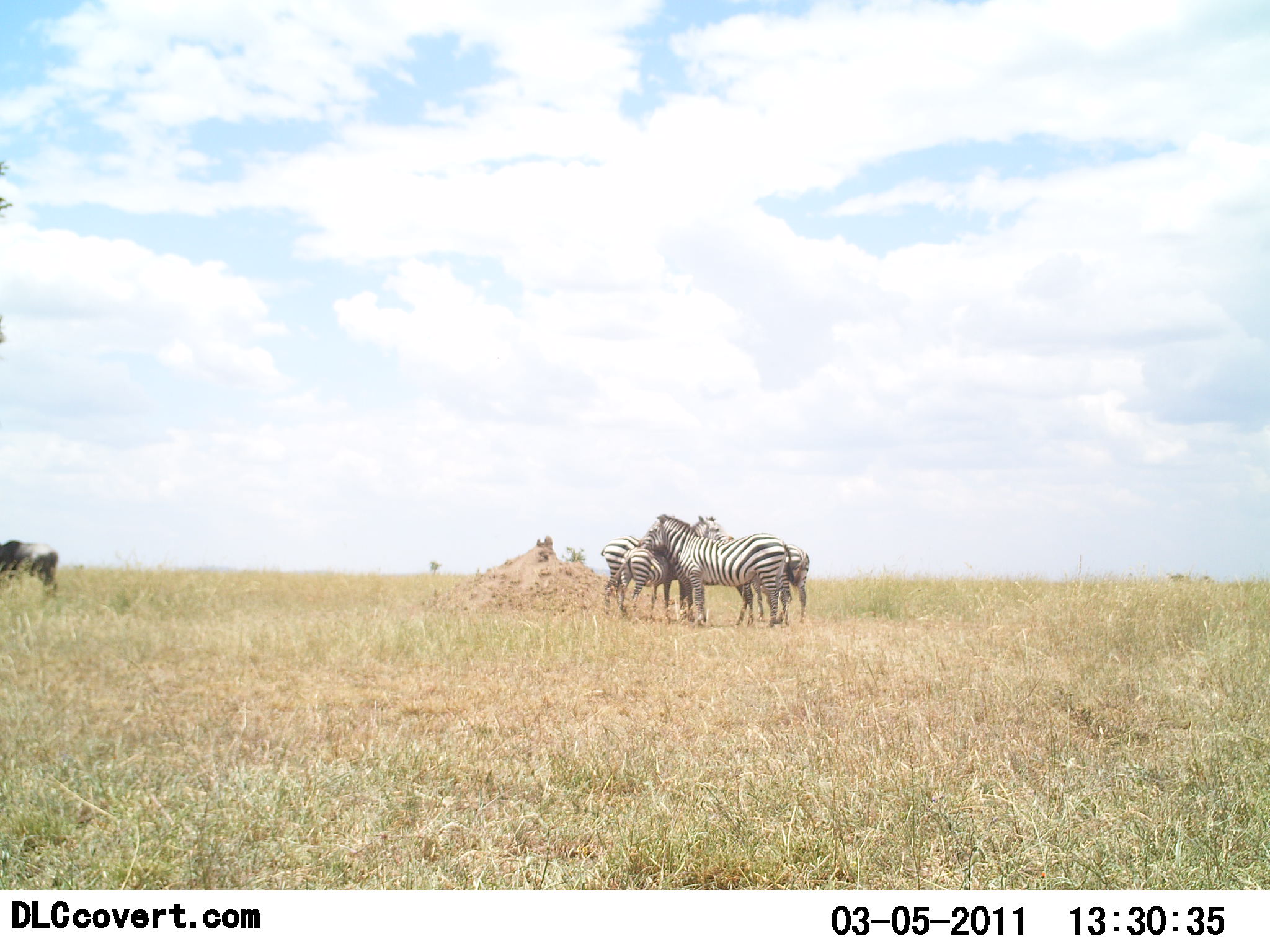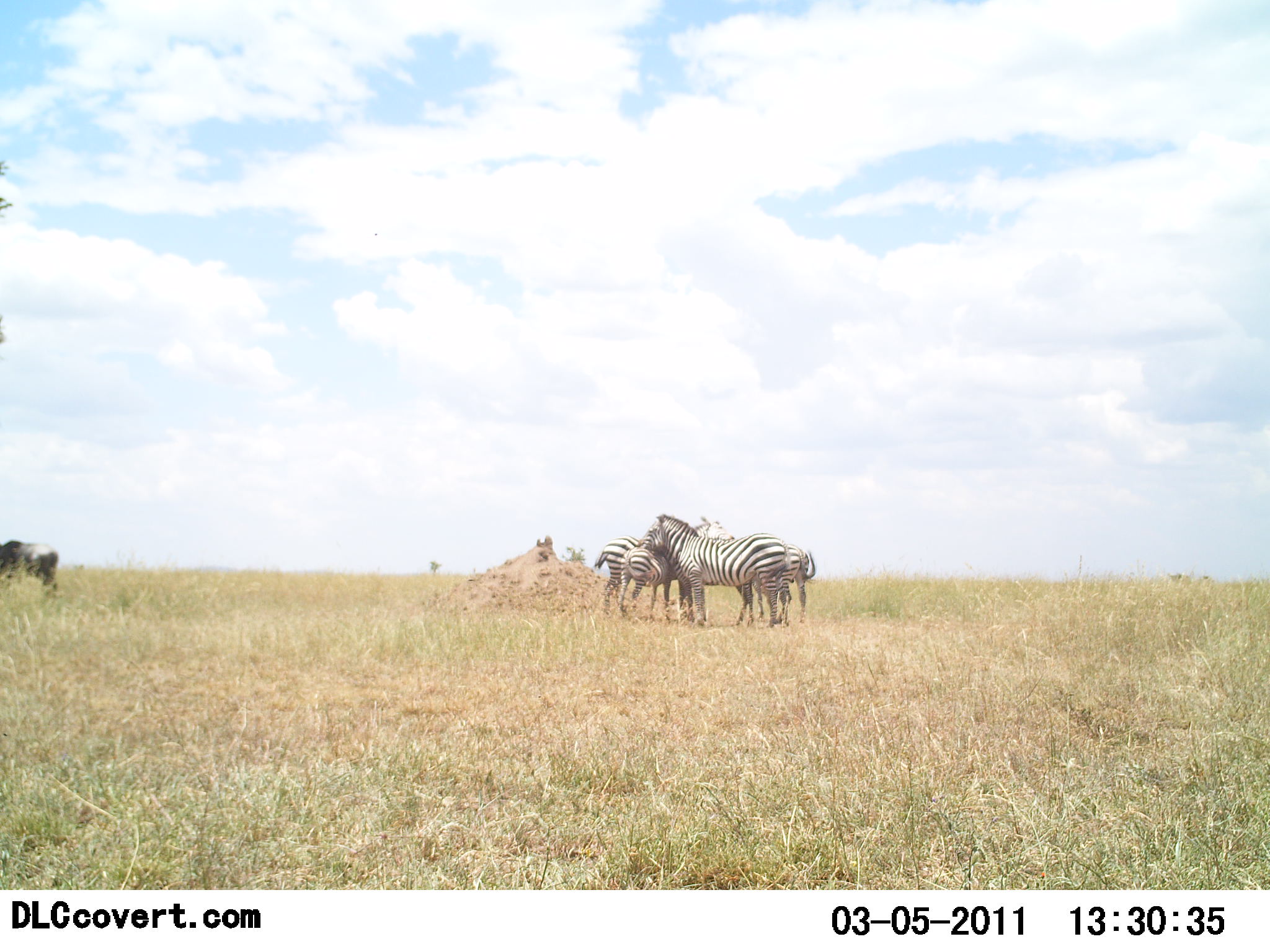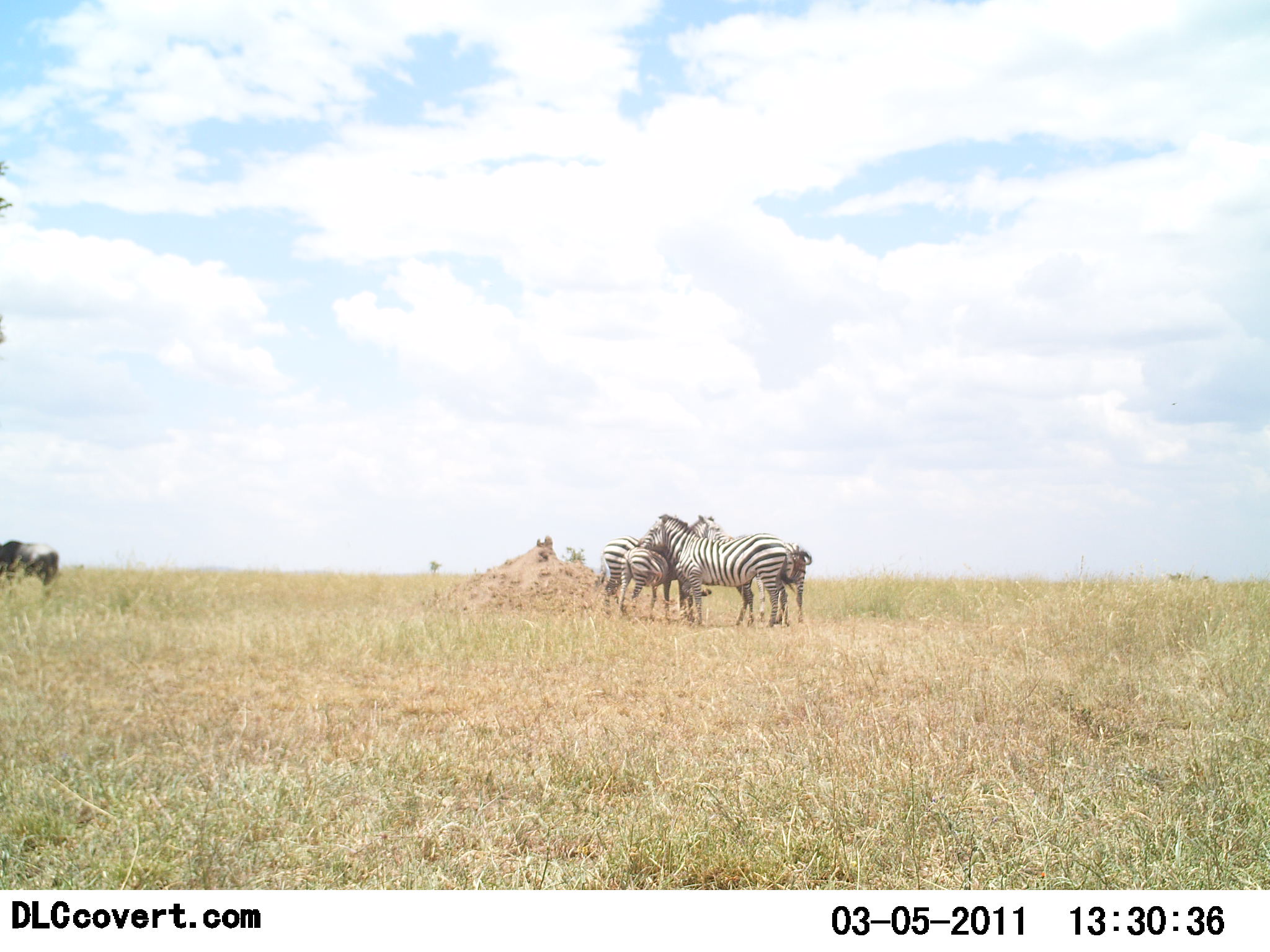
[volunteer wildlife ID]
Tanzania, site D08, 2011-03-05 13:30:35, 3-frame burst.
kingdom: Animalia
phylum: Chordata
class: Mammalia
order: Artiodactyla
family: Bovidae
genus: Connochaetes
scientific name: Connochaetes taurinus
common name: blue wildebeest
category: wildebeest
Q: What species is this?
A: Wildebeest (blue wildebeest) (Connochaetes taurinus).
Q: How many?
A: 1.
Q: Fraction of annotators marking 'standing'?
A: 77%.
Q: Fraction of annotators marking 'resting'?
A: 0%.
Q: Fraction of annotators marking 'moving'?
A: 0%.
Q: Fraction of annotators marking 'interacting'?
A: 0%.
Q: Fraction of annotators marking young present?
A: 0%.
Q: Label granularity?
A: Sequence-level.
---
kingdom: Animalia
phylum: Chordata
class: Mammalia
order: Perissodactyla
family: Equidae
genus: Equus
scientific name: Equus quagga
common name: plains zebra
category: zebra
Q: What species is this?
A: Zebra (plains zebra) (Equus quagga).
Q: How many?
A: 4.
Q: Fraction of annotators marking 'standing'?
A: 71%.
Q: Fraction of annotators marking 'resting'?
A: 10%.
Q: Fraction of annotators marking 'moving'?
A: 0%.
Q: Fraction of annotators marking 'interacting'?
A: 48%.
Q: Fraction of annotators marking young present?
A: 5%.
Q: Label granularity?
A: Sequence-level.